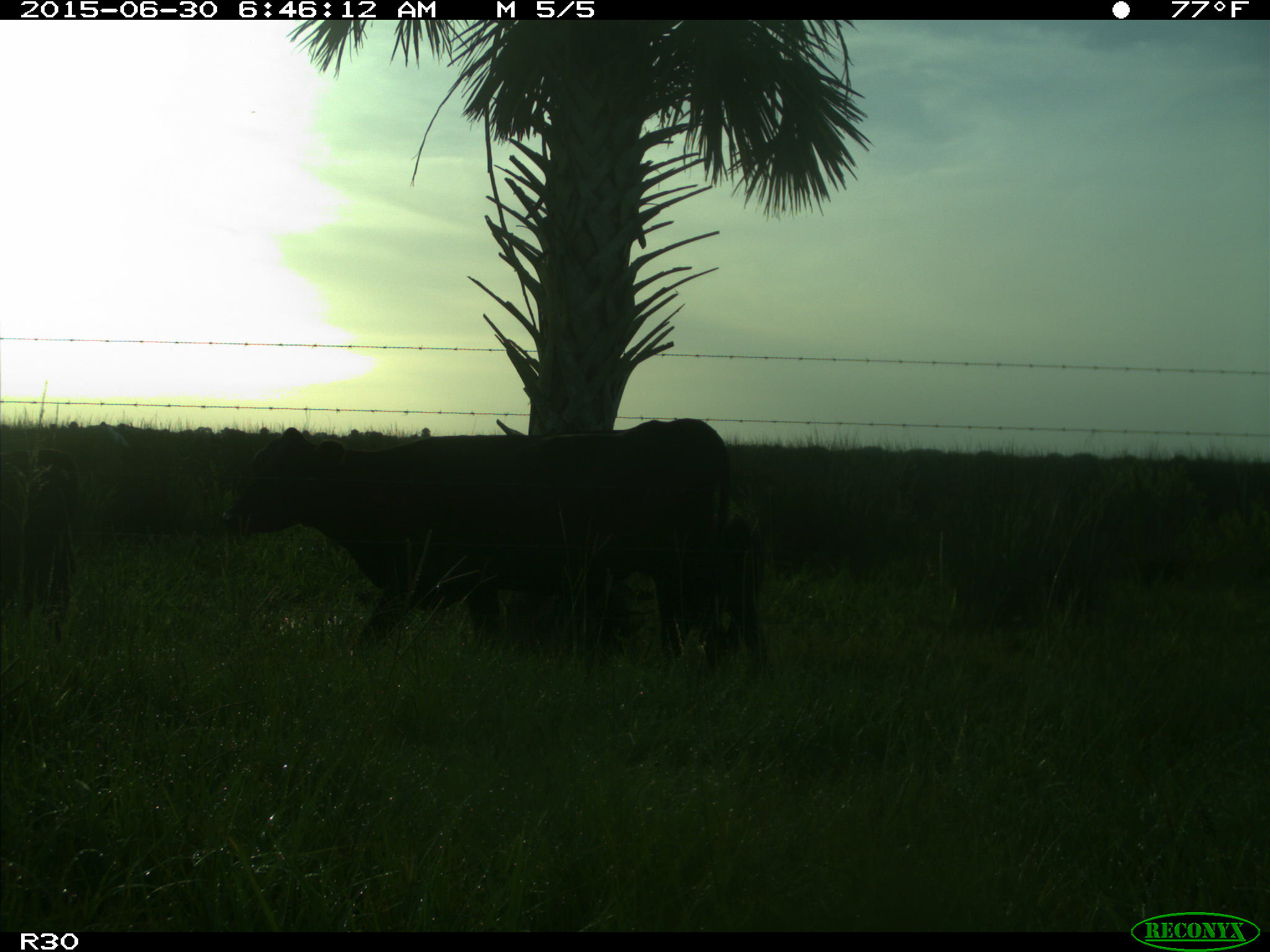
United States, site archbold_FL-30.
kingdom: Animalia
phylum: Chordata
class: Mammalia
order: Artiodactyla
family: Bovidae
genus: Bos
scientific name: Bos taurus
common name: domestic cow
Bos taurus (domestic cow).